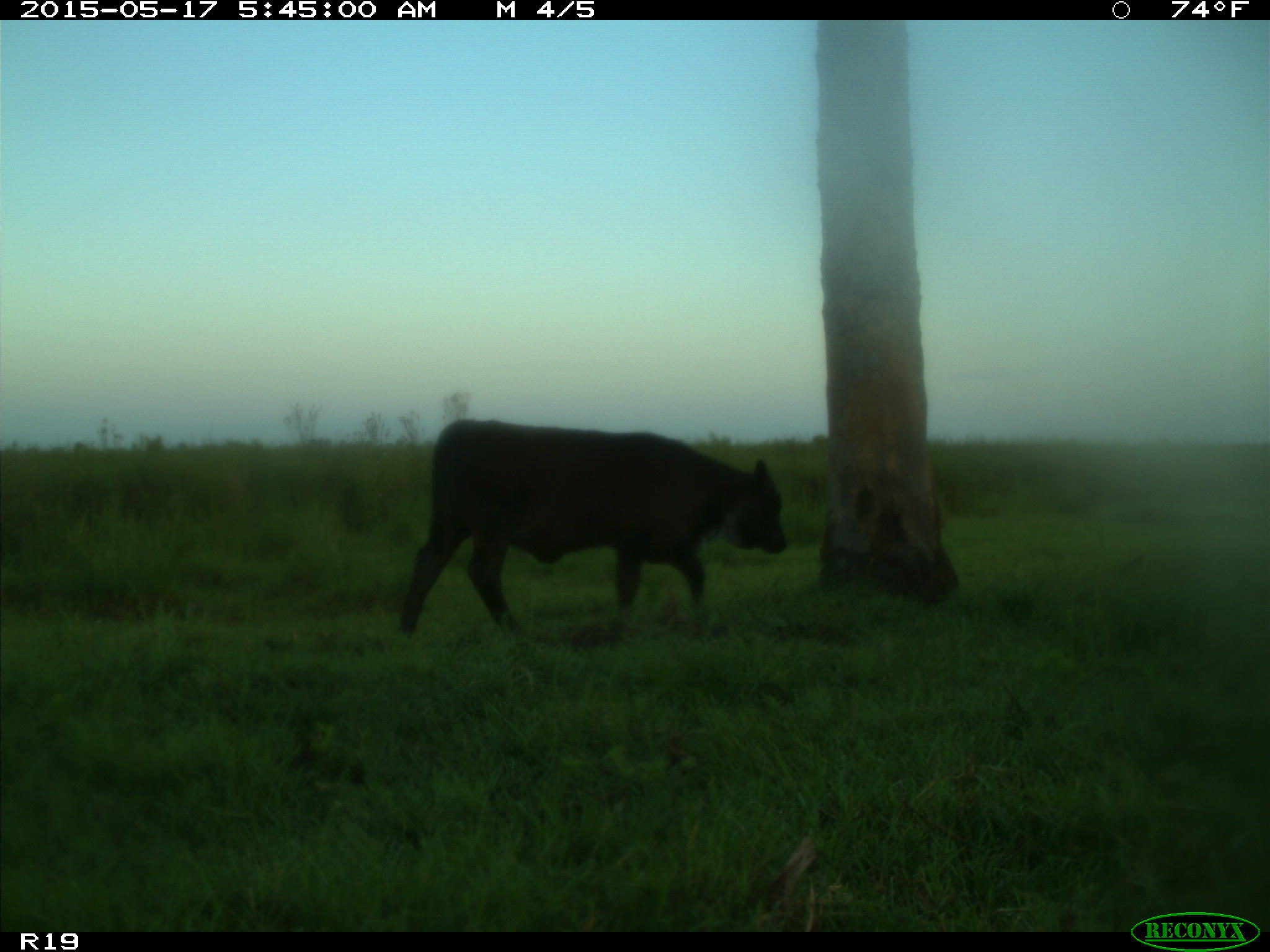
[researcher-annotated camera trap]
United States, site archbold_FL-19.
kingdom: Animalia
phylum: Chordata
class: Mammalia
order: Artiodactyla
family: Bovidae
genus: Bos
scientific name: Bos taurus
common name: domestic cow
Bos taurus (domestic cow).